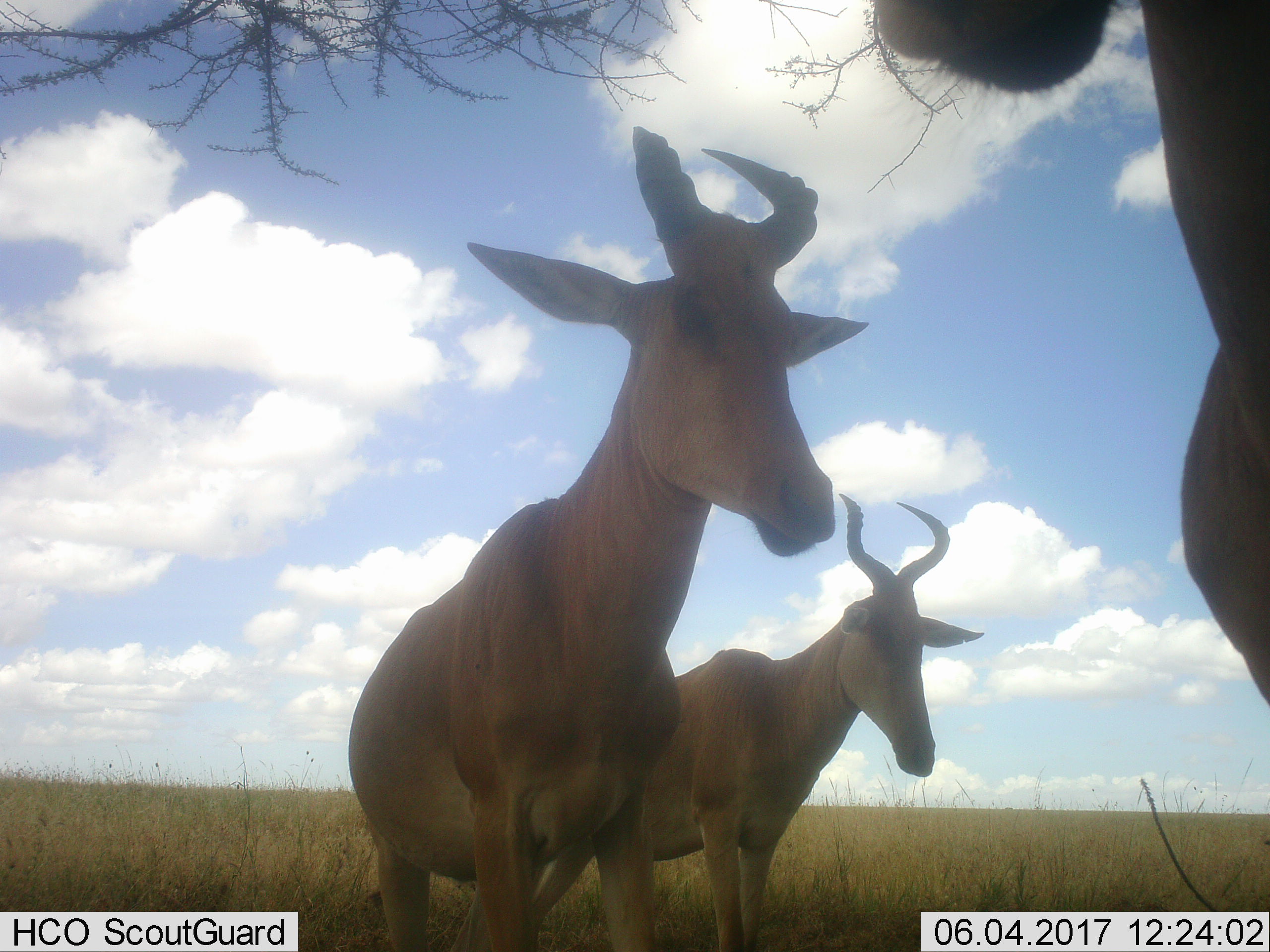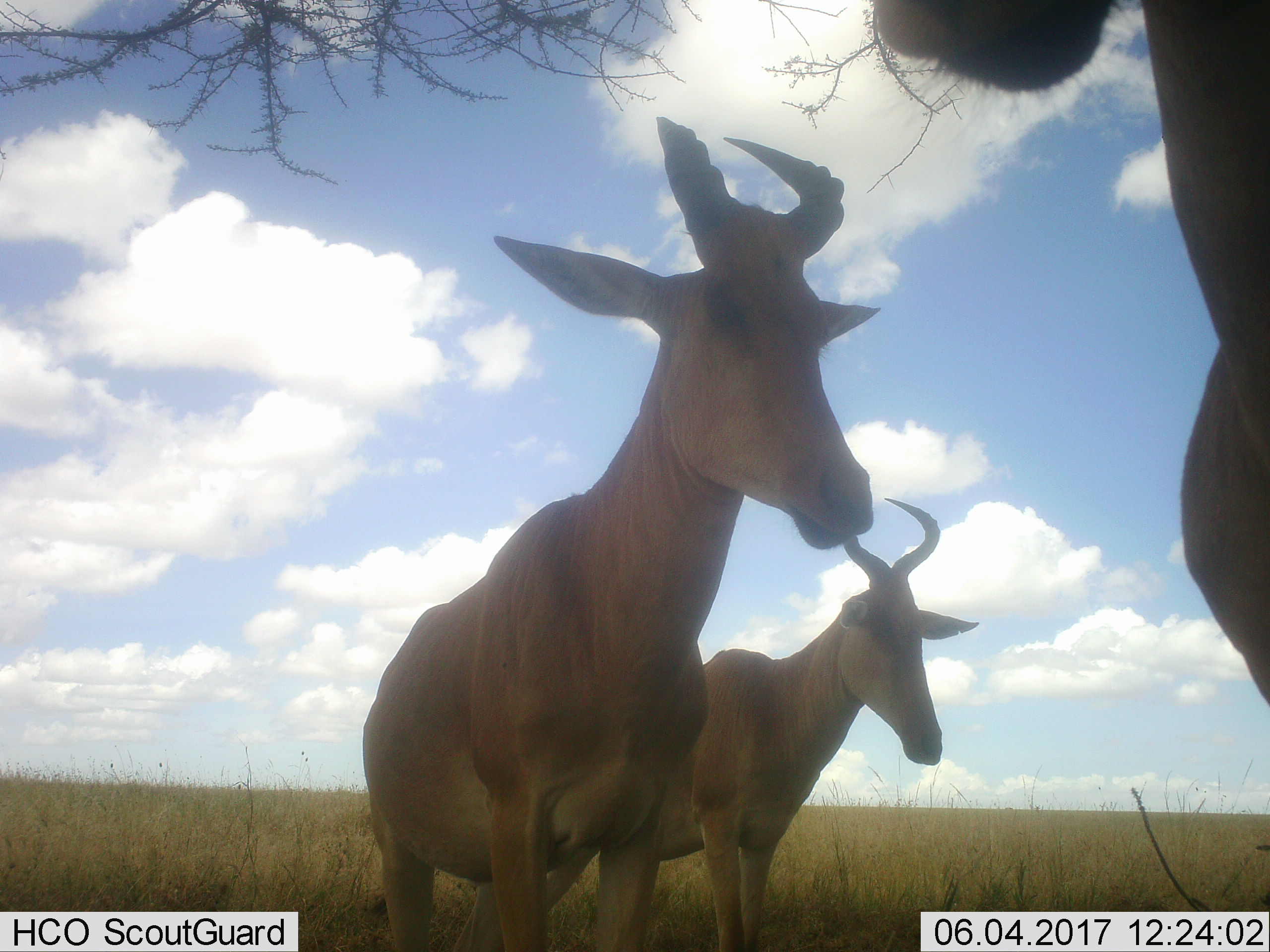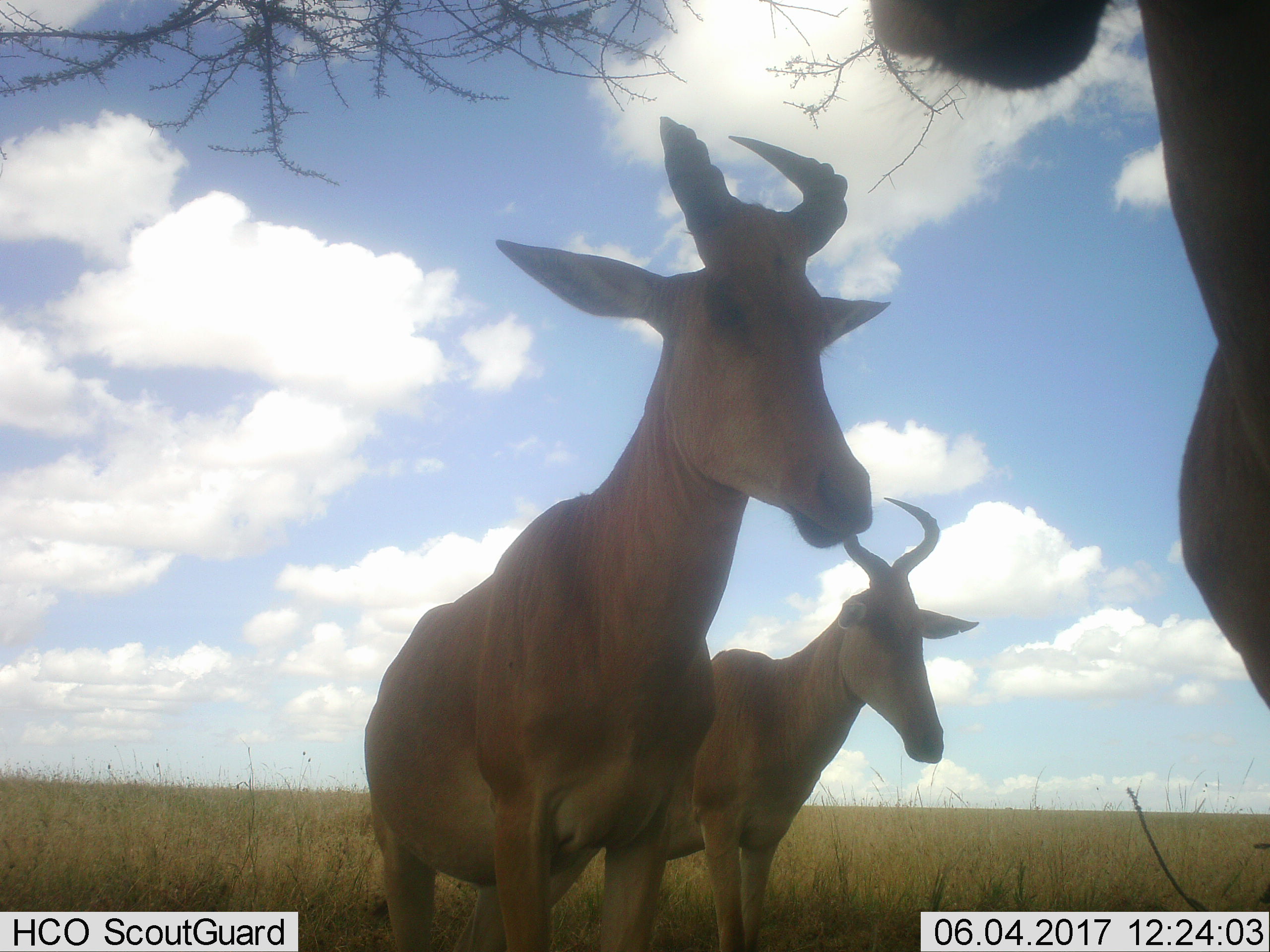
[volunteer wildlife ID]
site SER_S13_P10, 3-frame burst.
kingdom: Animalia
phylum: Chordata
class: Mammalia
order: Artiodactyla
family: Bovidae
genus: Alcelaphus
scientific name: Alcelaphus buselaphus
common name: hartebeest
Hartebeest (Alcelaphus buselaphus), count 3. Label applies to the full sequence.